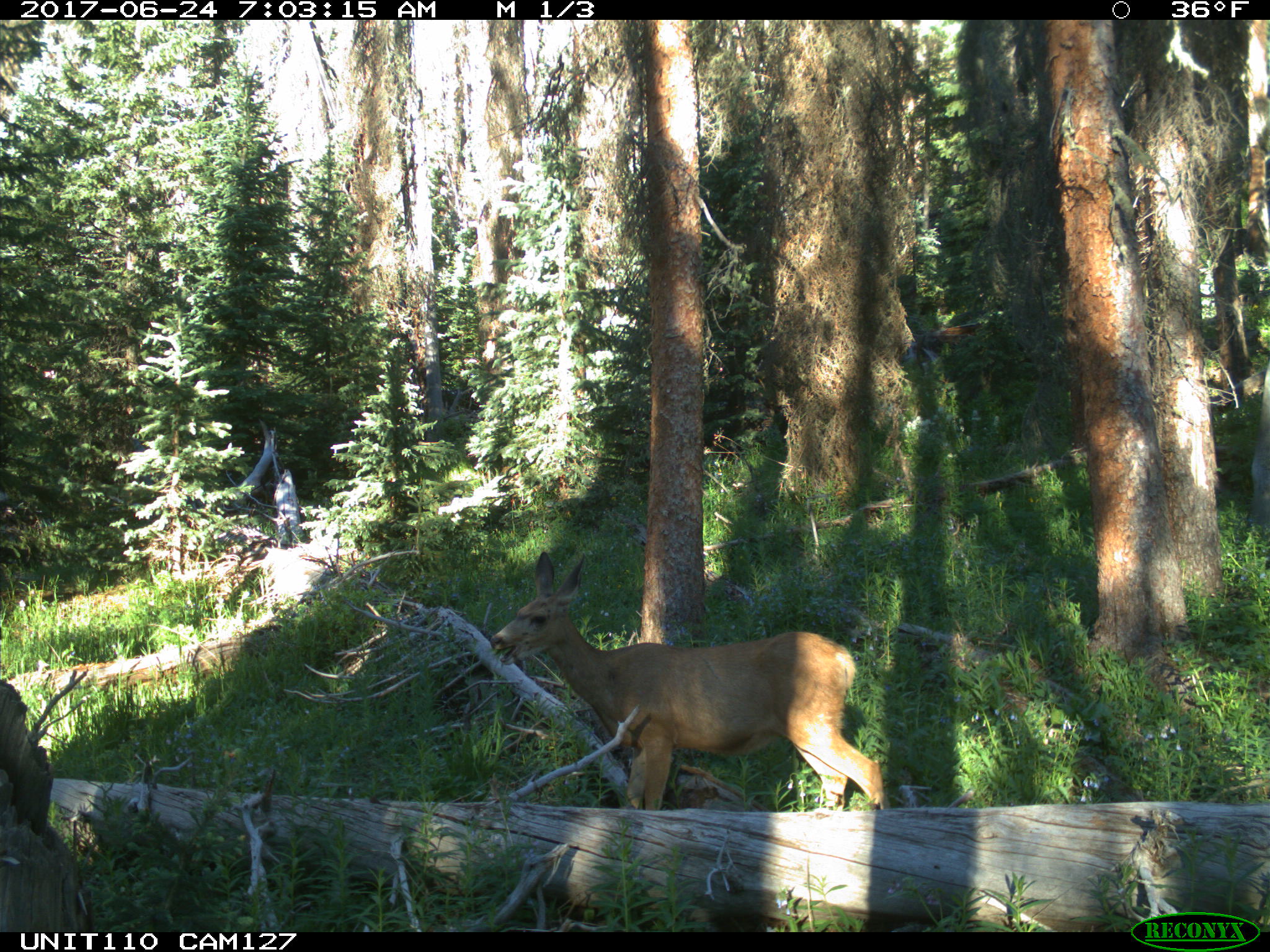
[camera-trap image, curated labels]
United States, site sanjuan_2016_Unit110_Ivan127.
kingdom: Animalia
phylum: Chordata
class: Mammalia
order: Artiodactyla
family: Cervidae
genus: Odocoileus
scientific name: Odocoileus hemionus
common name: mule deer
Odocoileus hemionus (mule deer).